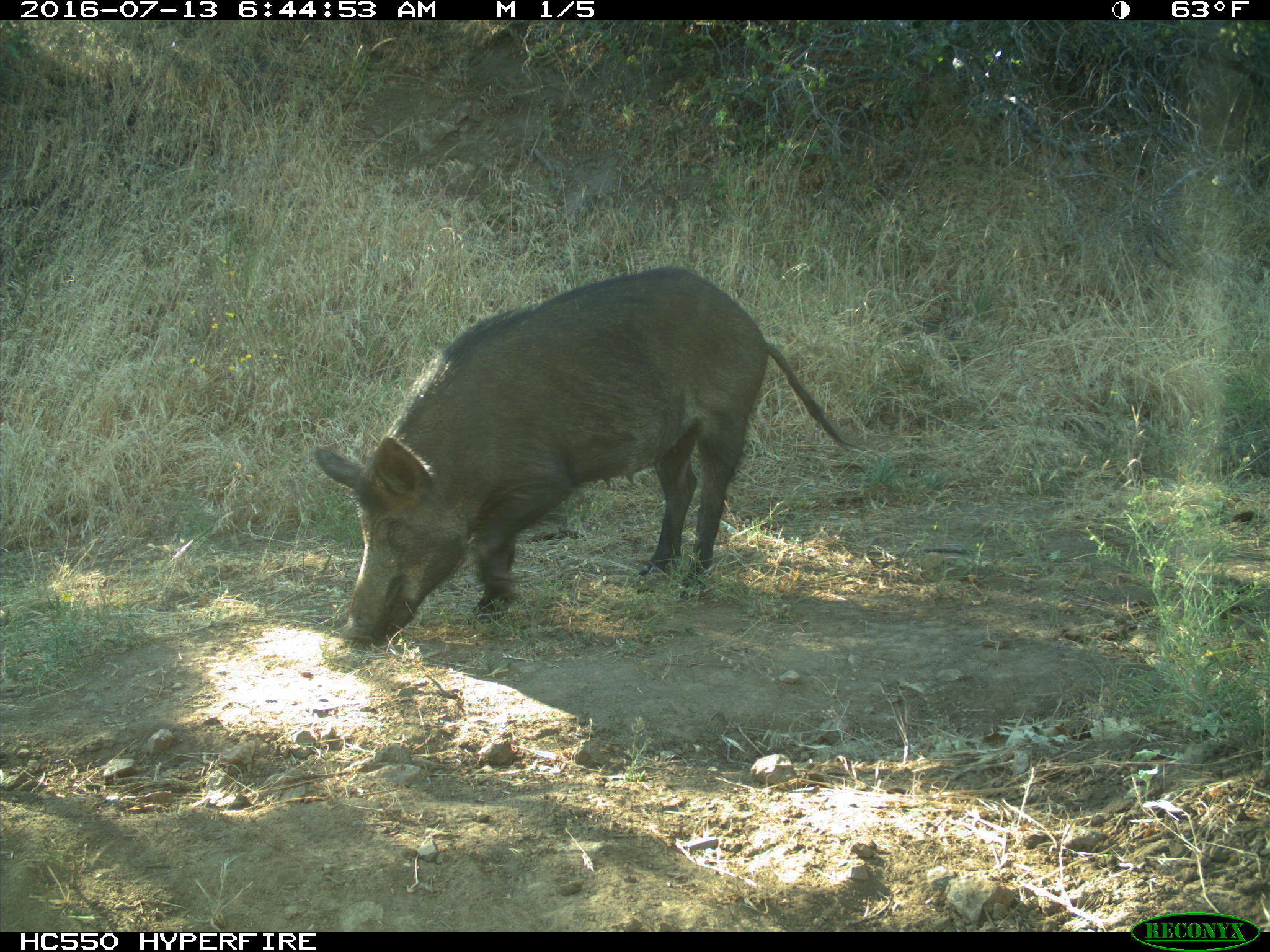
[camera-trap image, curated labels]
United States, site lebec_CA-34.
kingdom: Animalia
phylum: Chordata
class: Mammalia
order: Artiodactyla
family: Suidae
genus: Sus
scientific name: Sus scrofa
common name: wild boar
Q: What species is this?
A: Sus scrofa (wild boar).